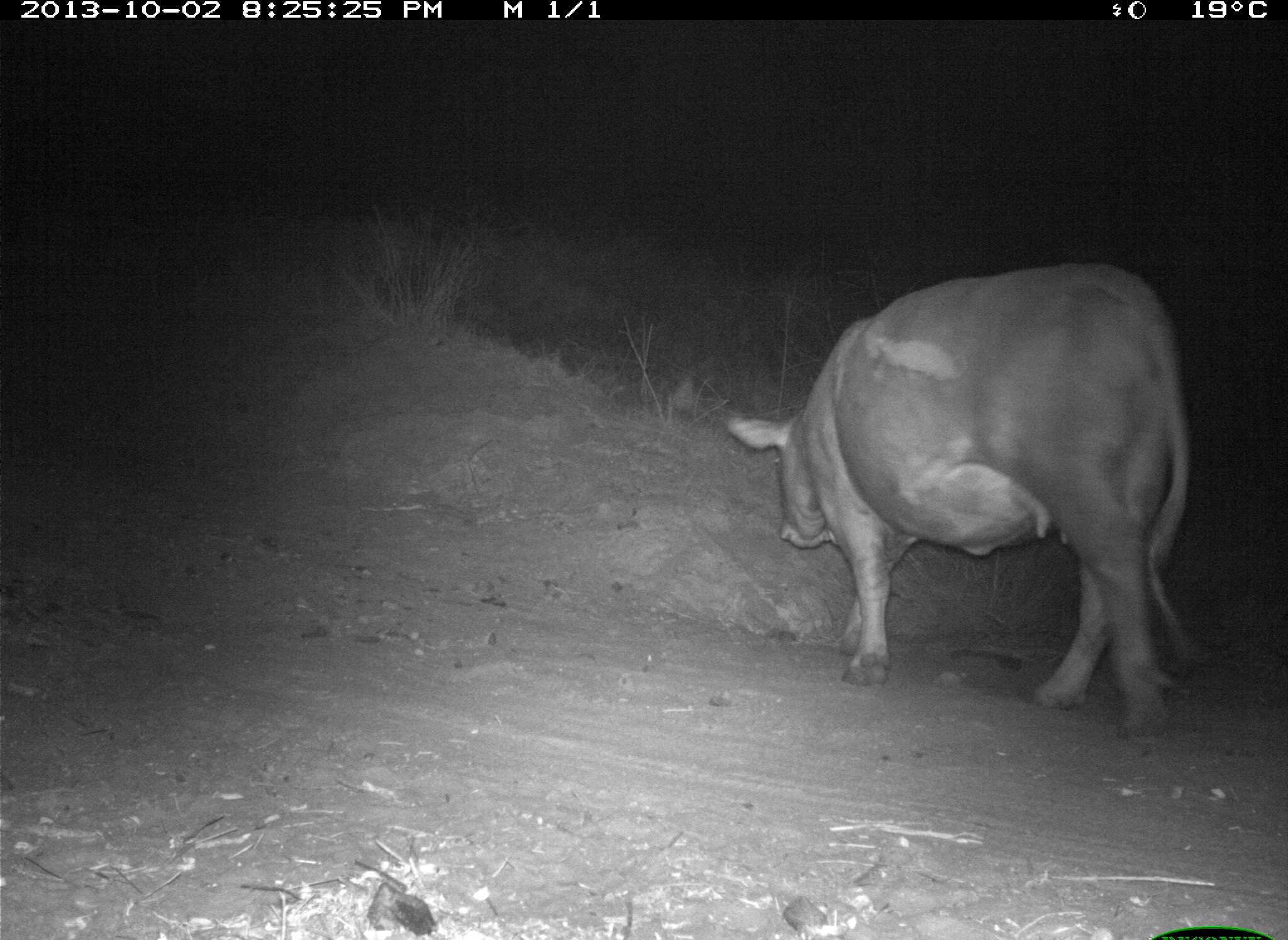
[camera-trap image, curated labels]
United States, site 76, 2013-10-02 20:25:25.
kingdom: Animalia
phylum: Chordata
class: Mammalia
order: Artiodactyla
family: Bovidae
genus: Bos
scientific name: Bos taurus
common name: cow